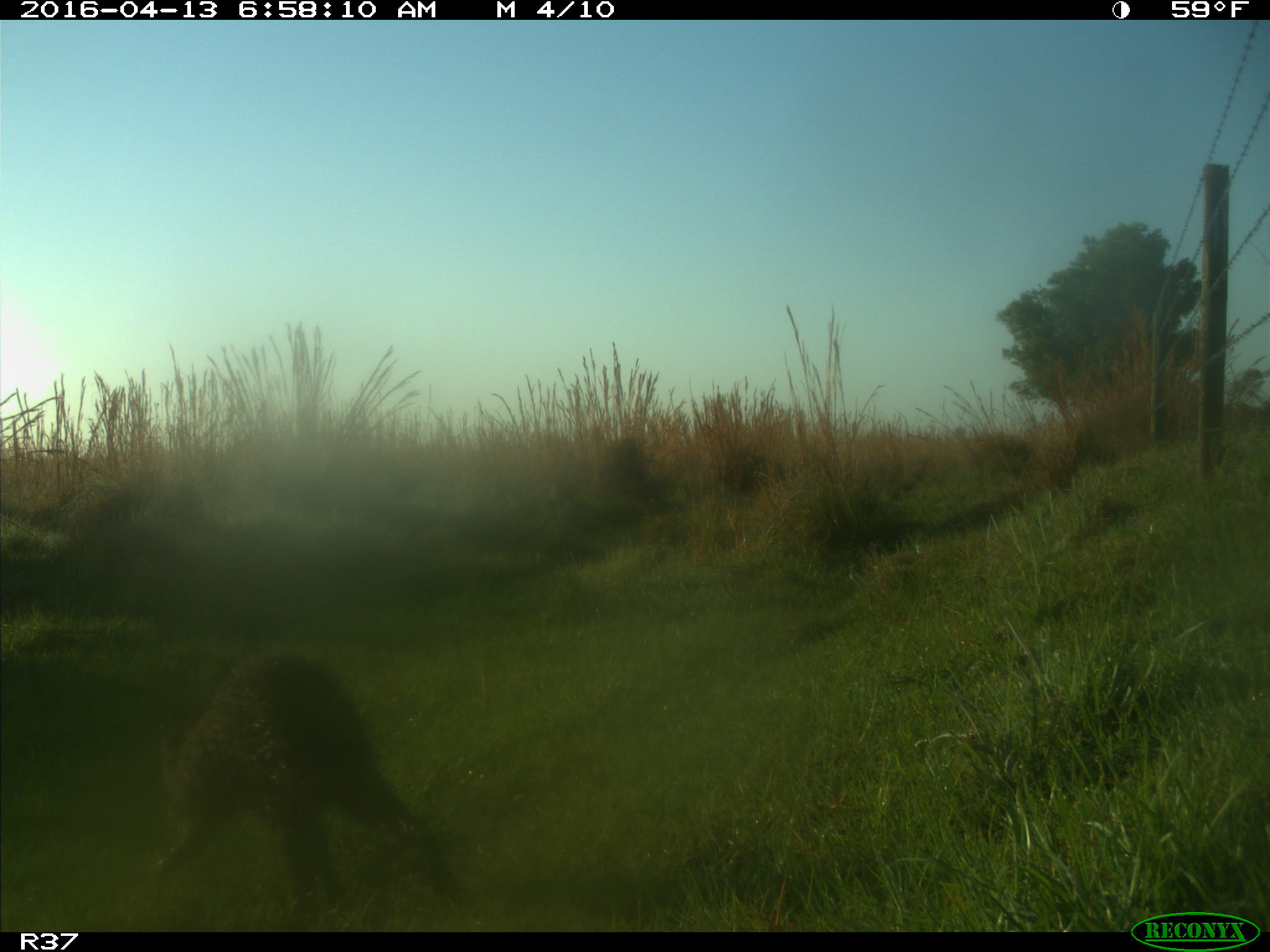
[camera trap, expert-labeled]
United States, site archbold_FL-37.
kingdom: Animalia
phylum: Chordata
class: Mammalia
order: Carnivora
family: Procyonidae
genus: Procyon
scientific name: Procyon lotor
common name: common raccoon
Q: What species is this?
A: Procyon lotor (common raccoon).